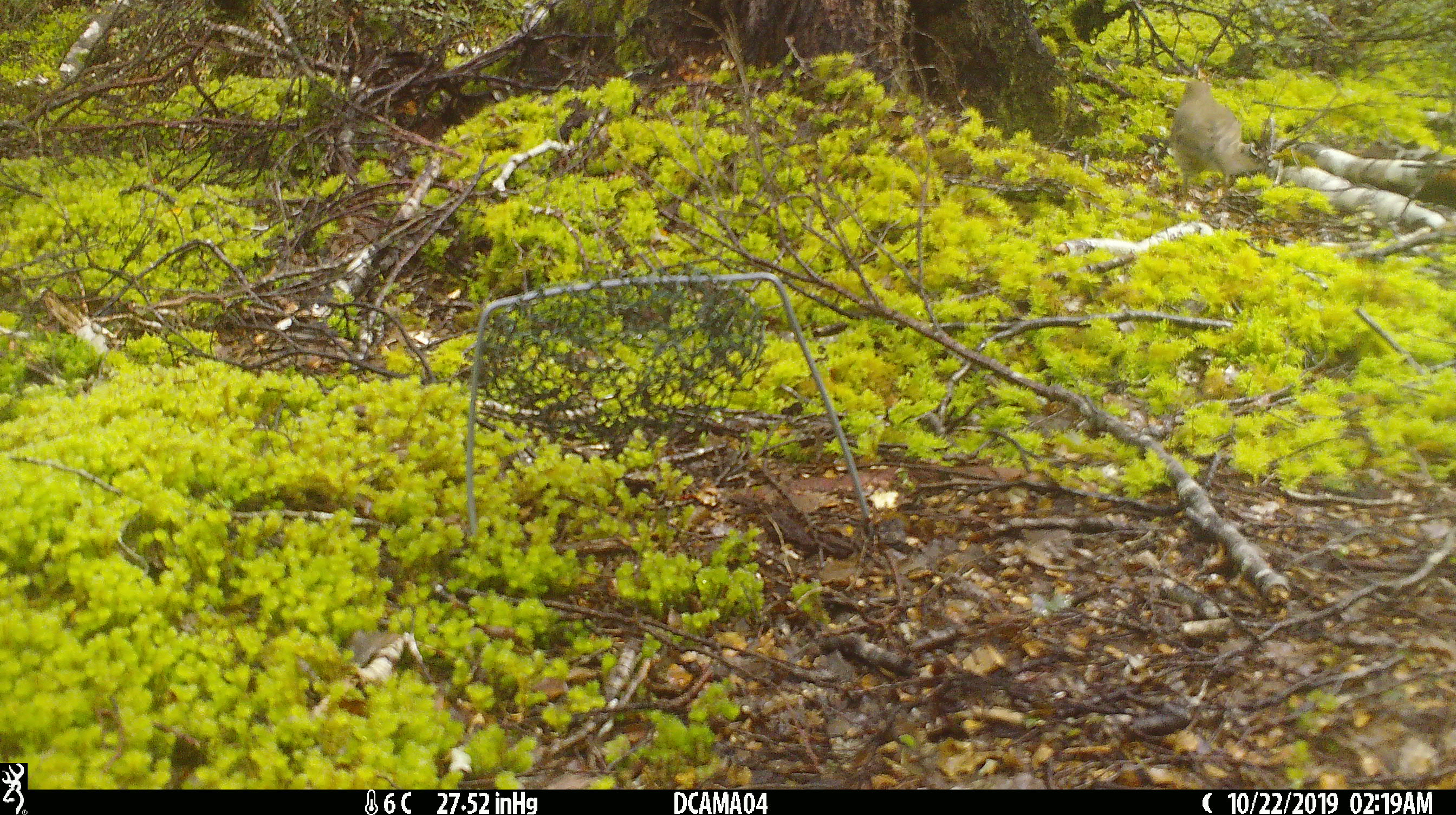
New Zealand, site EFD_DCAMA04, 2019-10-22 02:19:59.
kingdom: Animalia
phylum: Chordata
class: Aves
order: Passeriformes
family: Turdidae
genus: Turdus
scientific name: Turdus philomelos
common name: song thrush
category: thrush